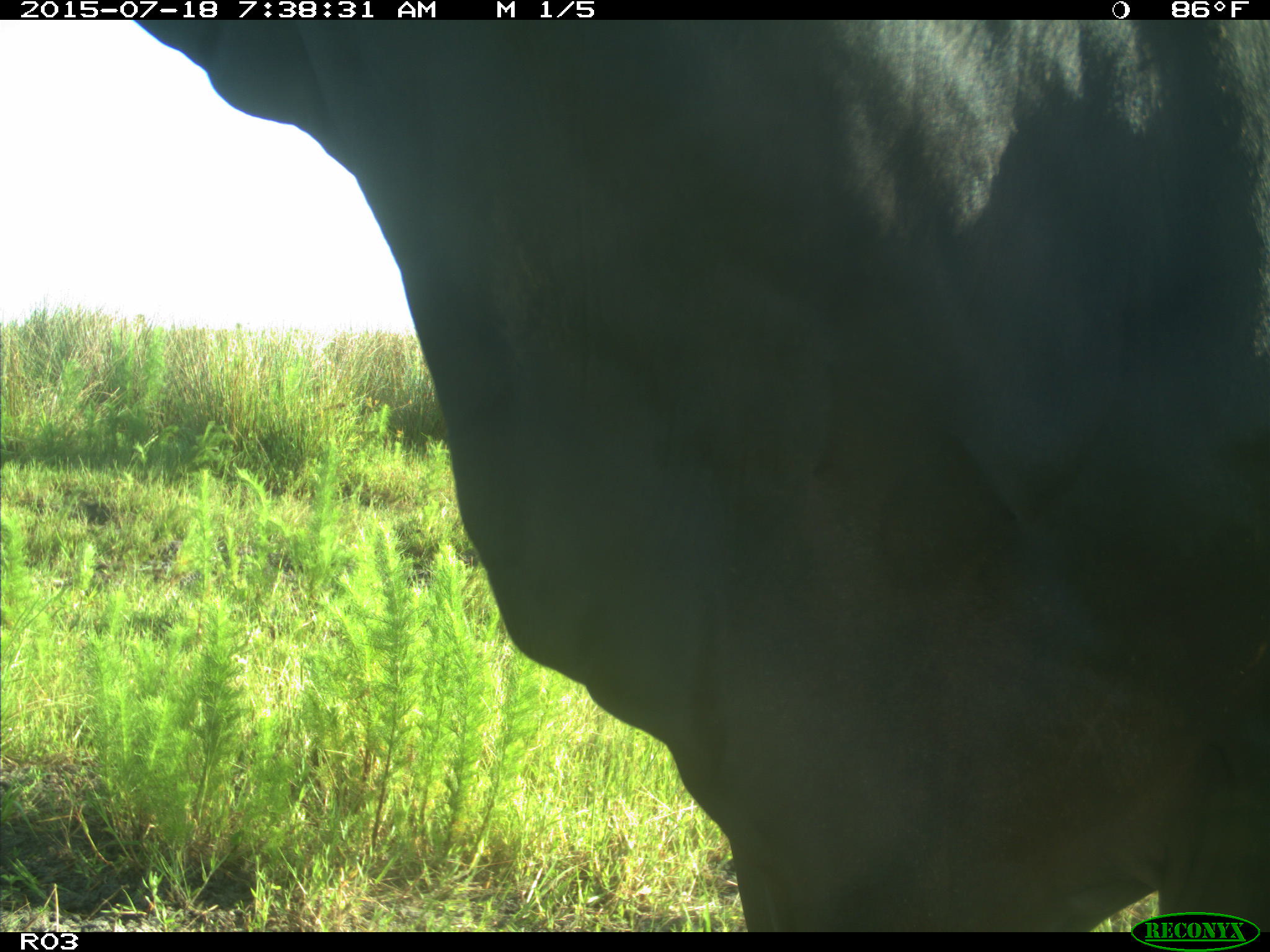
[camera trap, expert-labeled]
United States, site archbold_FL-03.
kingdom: Animalia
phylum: Chordata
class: Mammalia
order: Artiodactyla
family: Bovidae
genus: Bos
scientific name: Bos taurus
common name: domestic cow